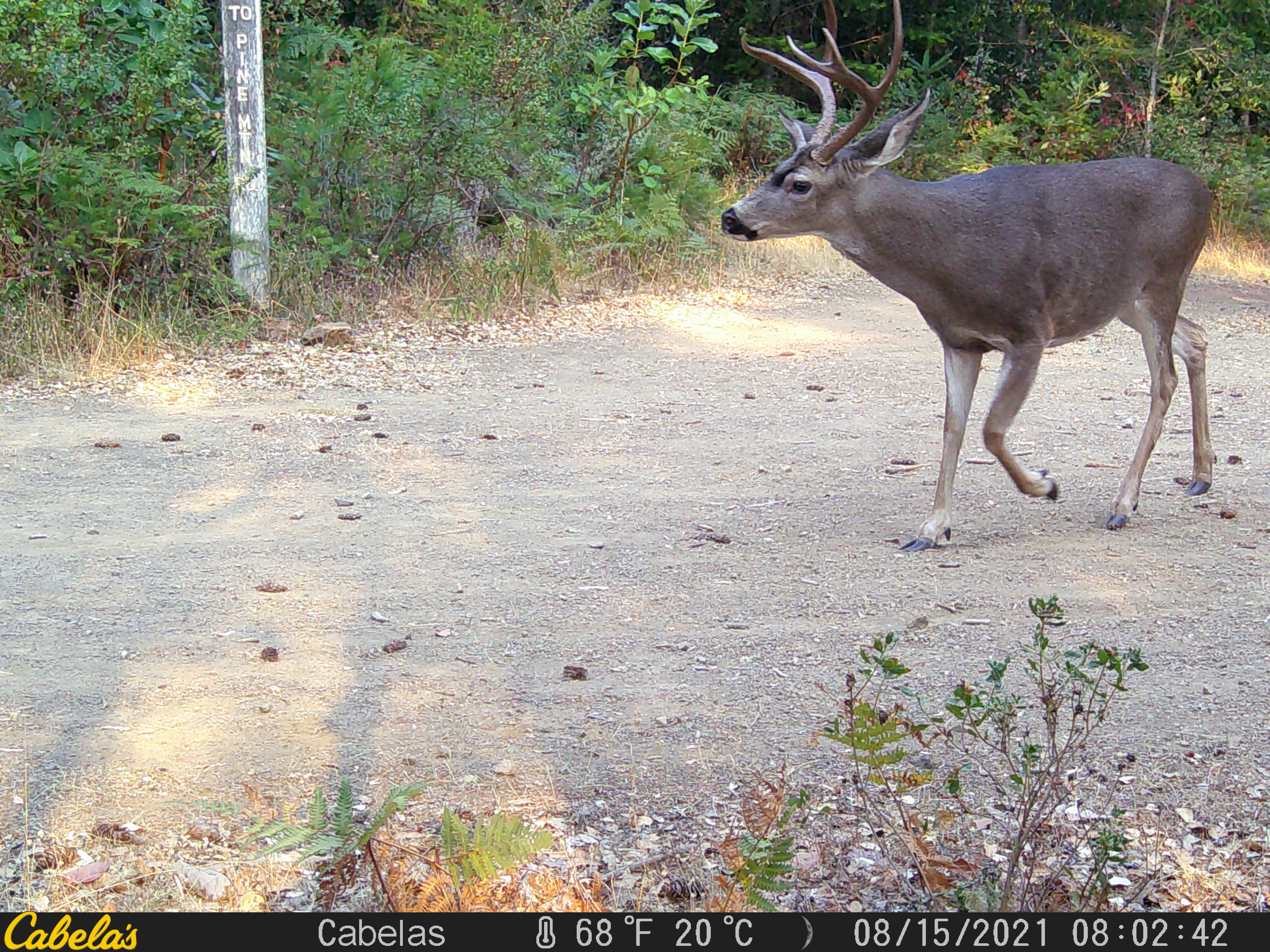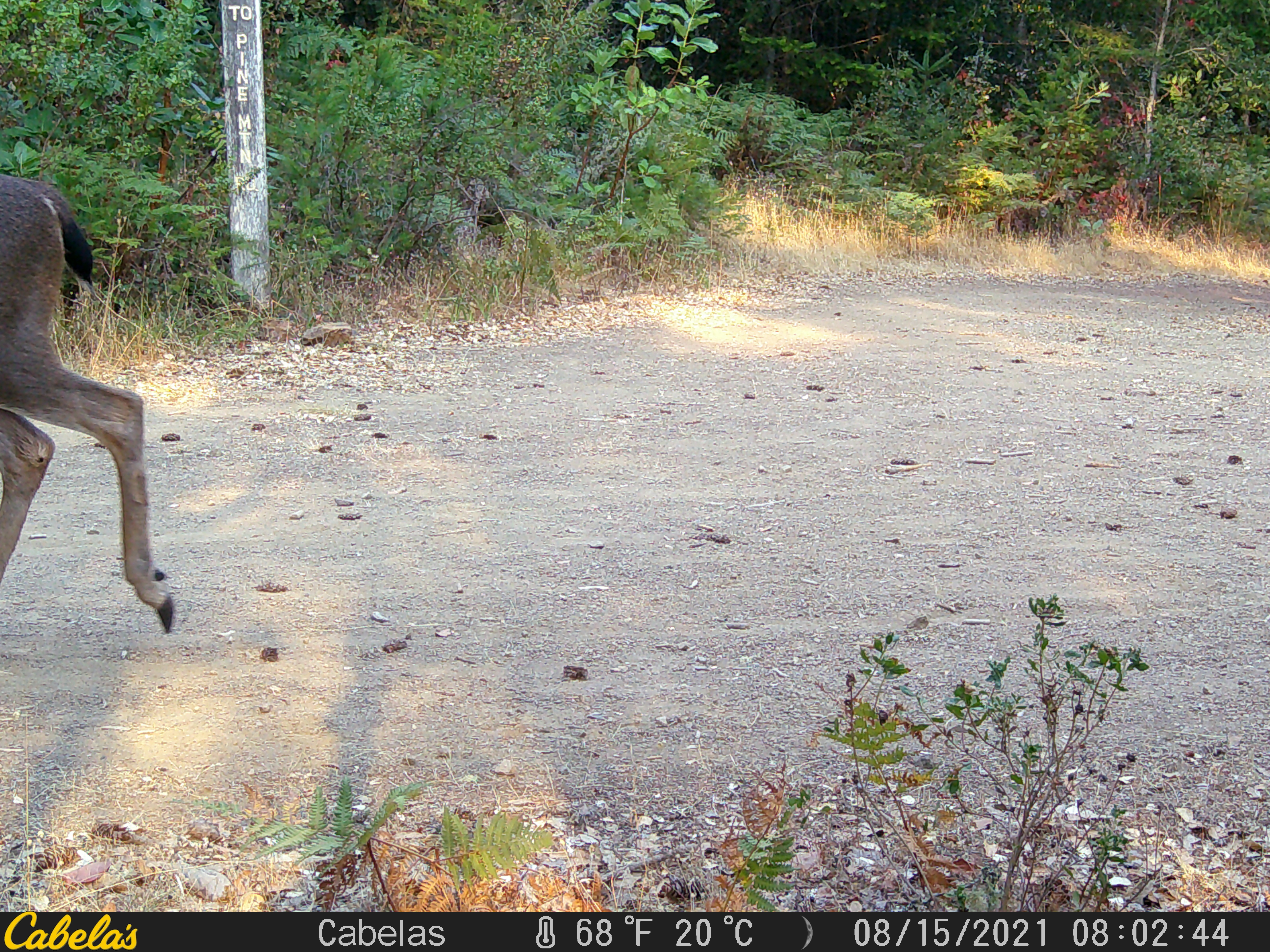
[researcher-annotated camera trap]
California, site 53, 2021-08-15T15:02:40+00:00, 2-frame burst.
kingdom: Animalia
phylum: Chordata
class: Mammalia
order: Artiodactyla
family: Cervidae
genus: Odocoileus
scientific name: Odocoileus hemionus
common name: mule deer